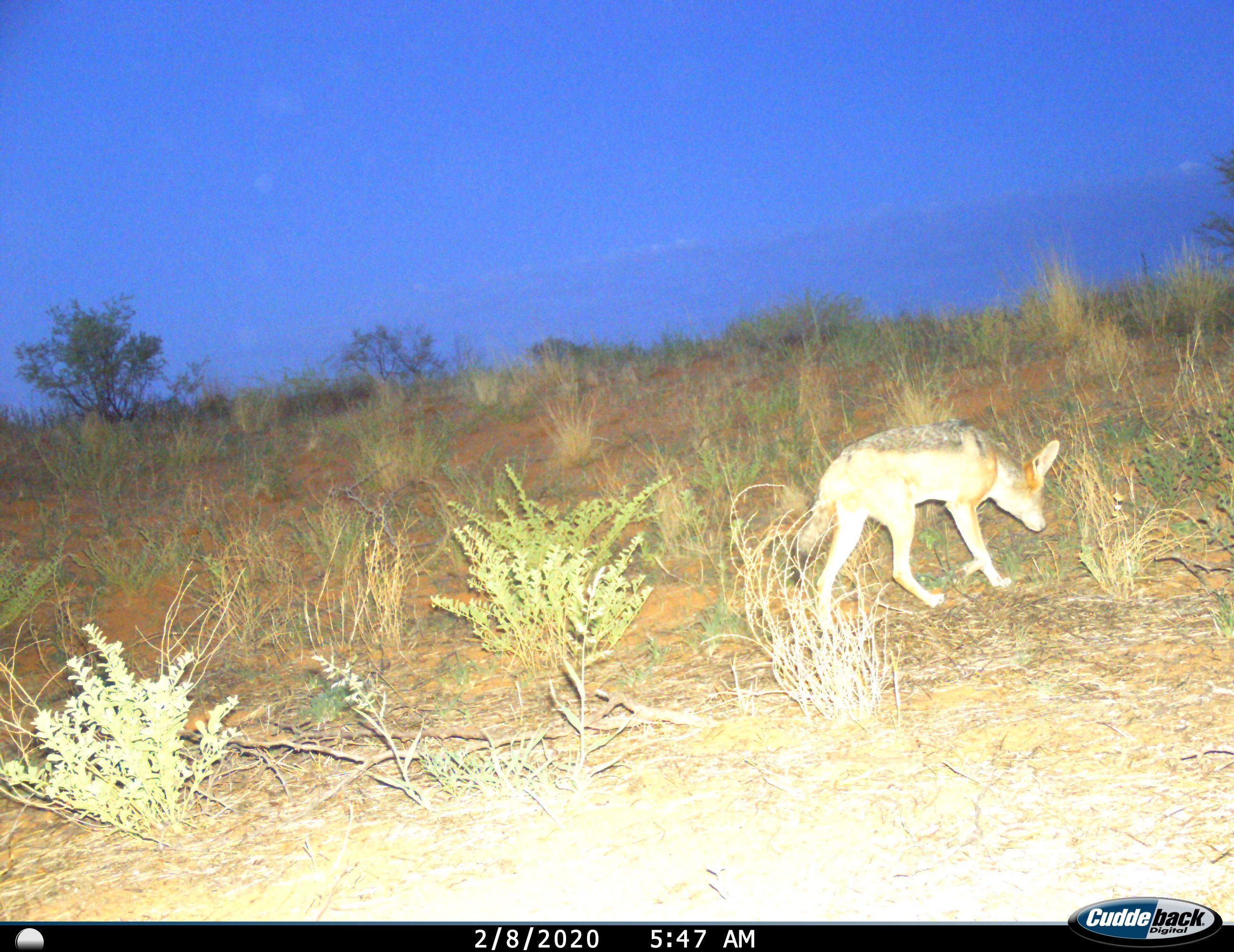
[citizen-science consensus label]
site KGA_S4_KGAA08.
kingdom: Animalia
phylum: Chordata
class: Mammalia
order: Carnivora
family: Canidae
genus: Lupulella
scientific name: Lupulella mesomelas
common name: black-backed jackal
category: jackalblackbacked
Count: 1.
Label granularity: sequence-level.